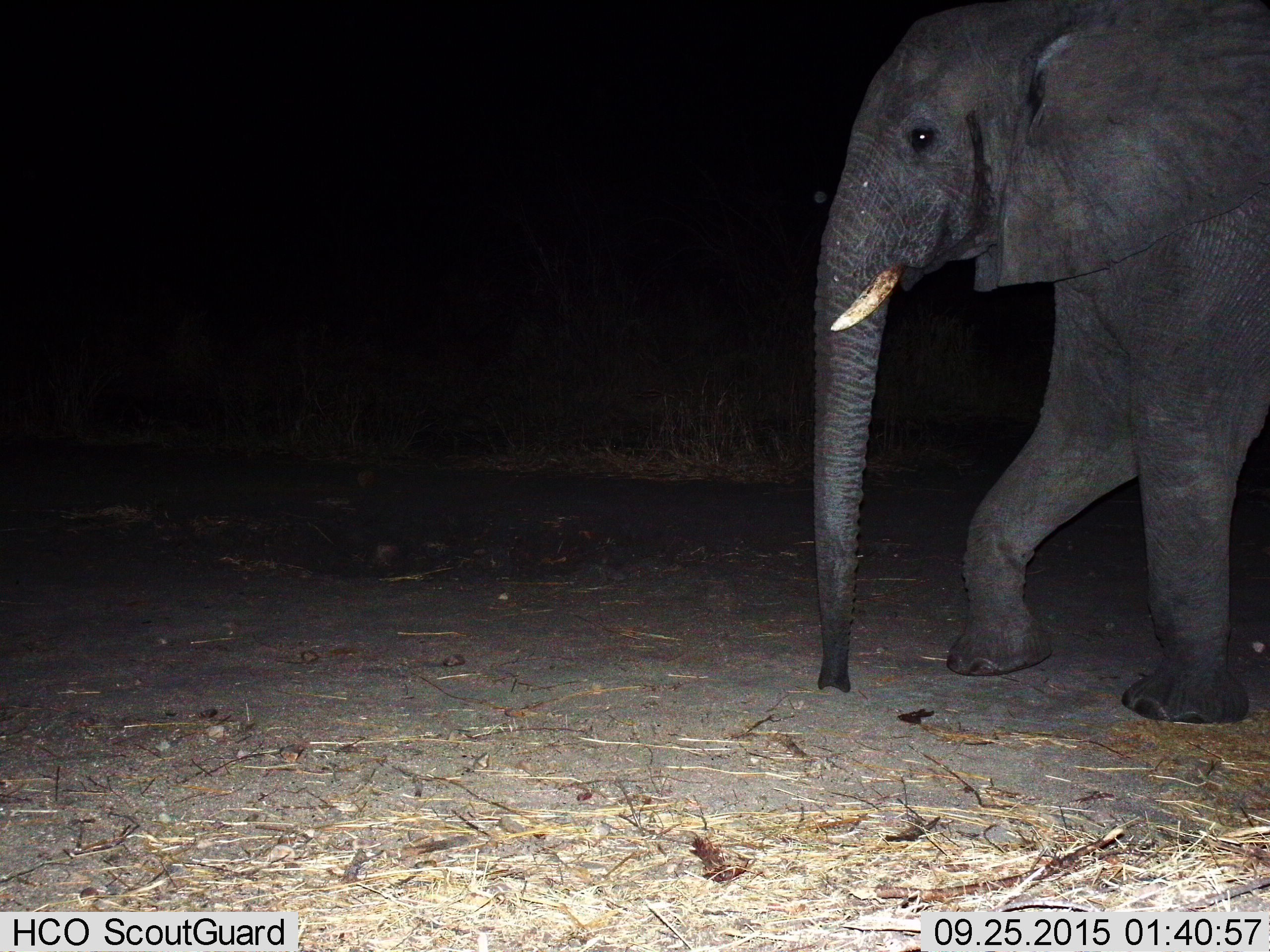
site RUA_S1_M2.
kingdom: Animalia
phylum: Chordata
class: Mammalia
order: Proboscidea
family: Elephantidae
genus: Loxodonta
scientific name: Loxodonta africana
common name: african bush elephant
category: elephant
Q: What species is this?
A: Elephant (african bush elephant) (Loxodonta africana).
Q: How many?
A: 1.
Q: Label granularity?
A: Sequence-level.